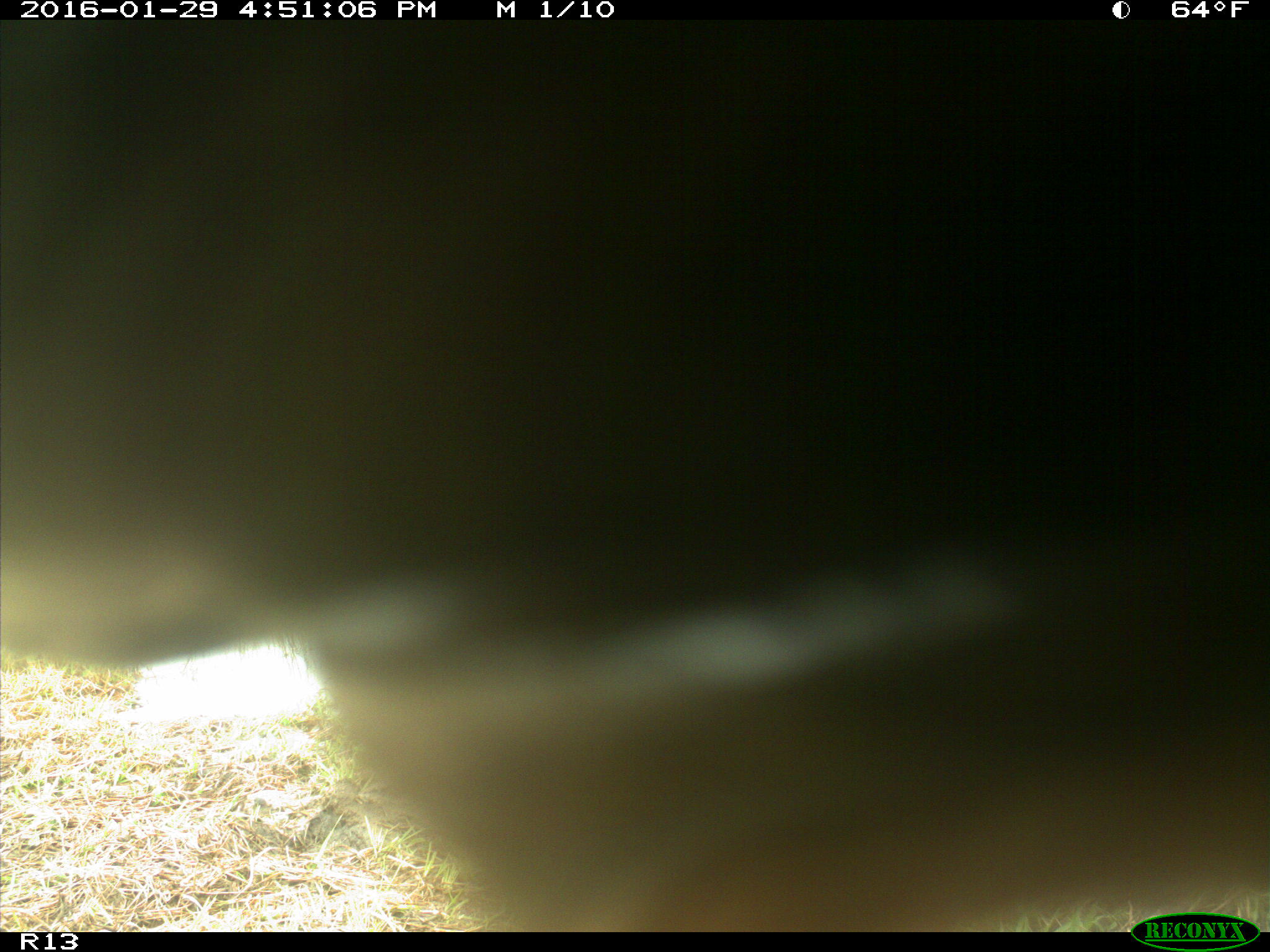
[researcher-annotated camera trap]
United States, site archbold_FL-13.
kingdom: Animalia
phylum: Chordata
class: Mammalia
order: Artiodactyla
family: Bovidae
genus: Bos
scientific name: Bos taurus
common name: domestic cow